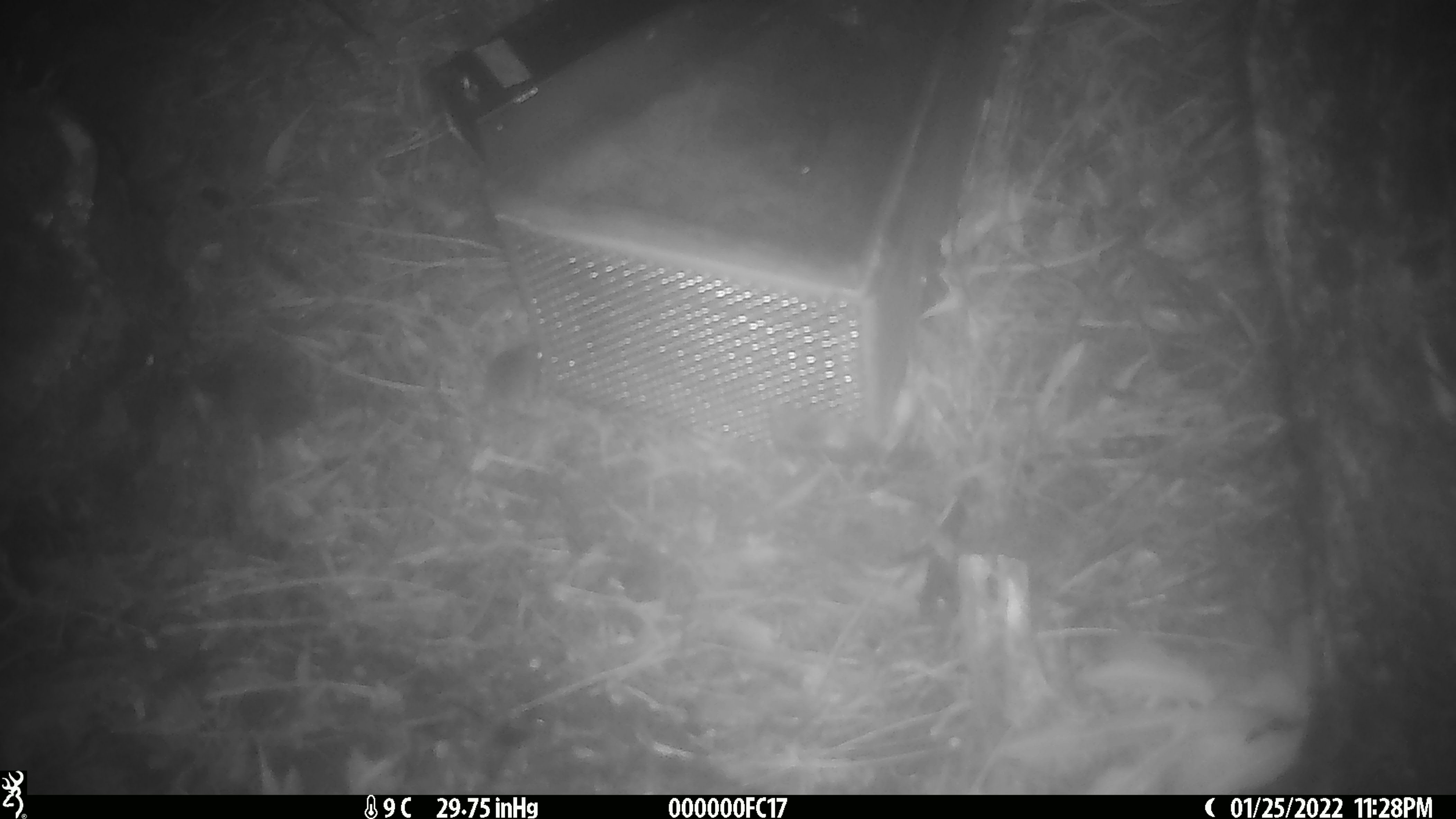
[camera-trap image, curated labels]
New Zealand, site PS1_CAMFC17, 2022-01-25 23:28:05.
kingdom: Animalia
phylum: Chordata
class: Mammalia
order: Rodentia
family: Muridae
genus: Mus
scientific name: Mus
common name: mouse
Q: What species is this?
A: Mouse (Mus).